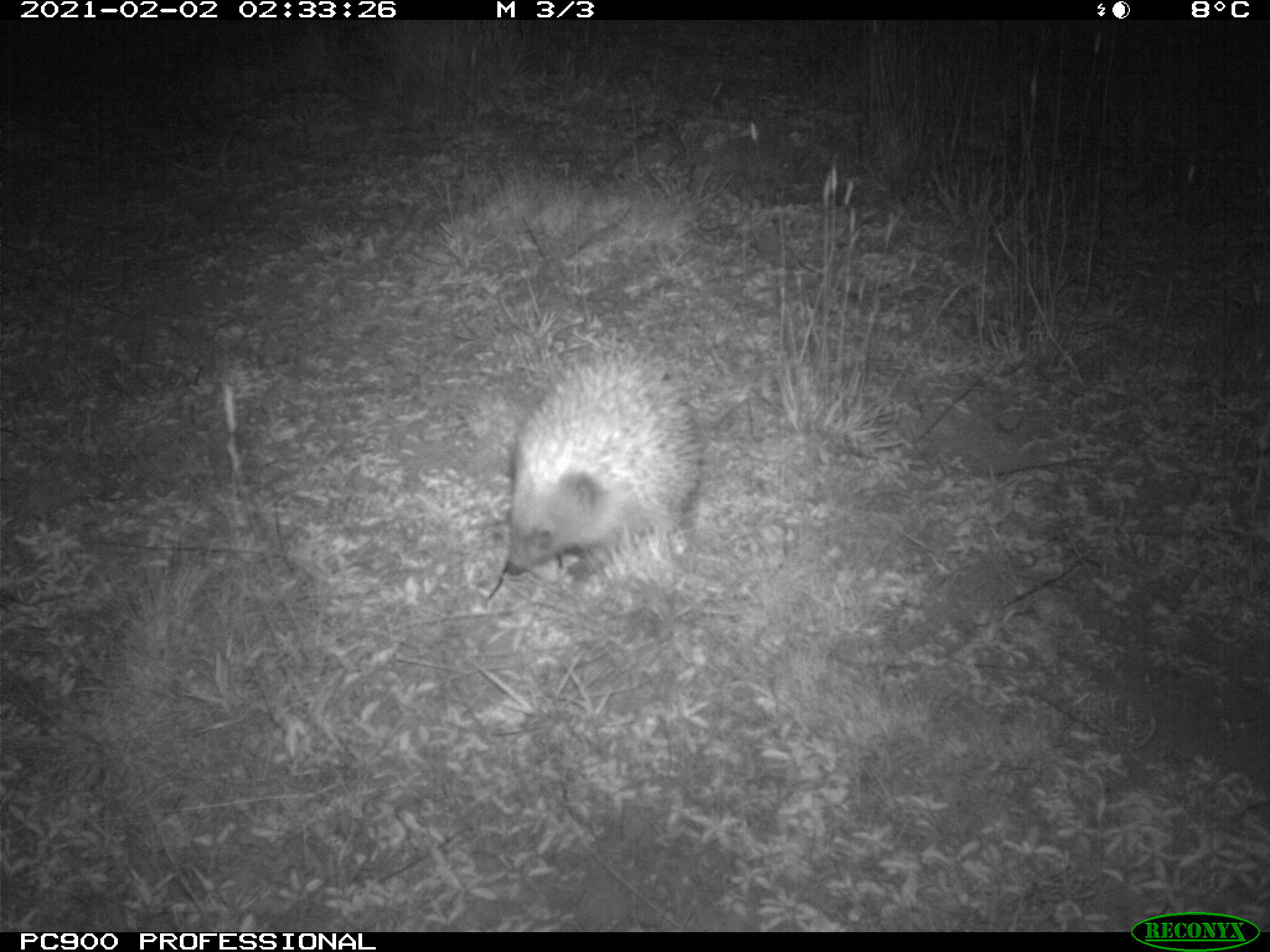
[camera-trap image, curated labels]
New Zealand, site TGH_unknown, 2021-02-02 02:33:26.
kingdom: Animalia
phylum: Chordata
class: Mammalia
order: Eulipotyphla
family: Erinaceidae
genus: Erinaceus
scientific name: Erinaceus europaeus europaeus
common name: european hedgehog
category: hedgehog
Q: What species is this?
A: Hedgehog (european hedgehog) (Erinaceus europaeus europaeus).